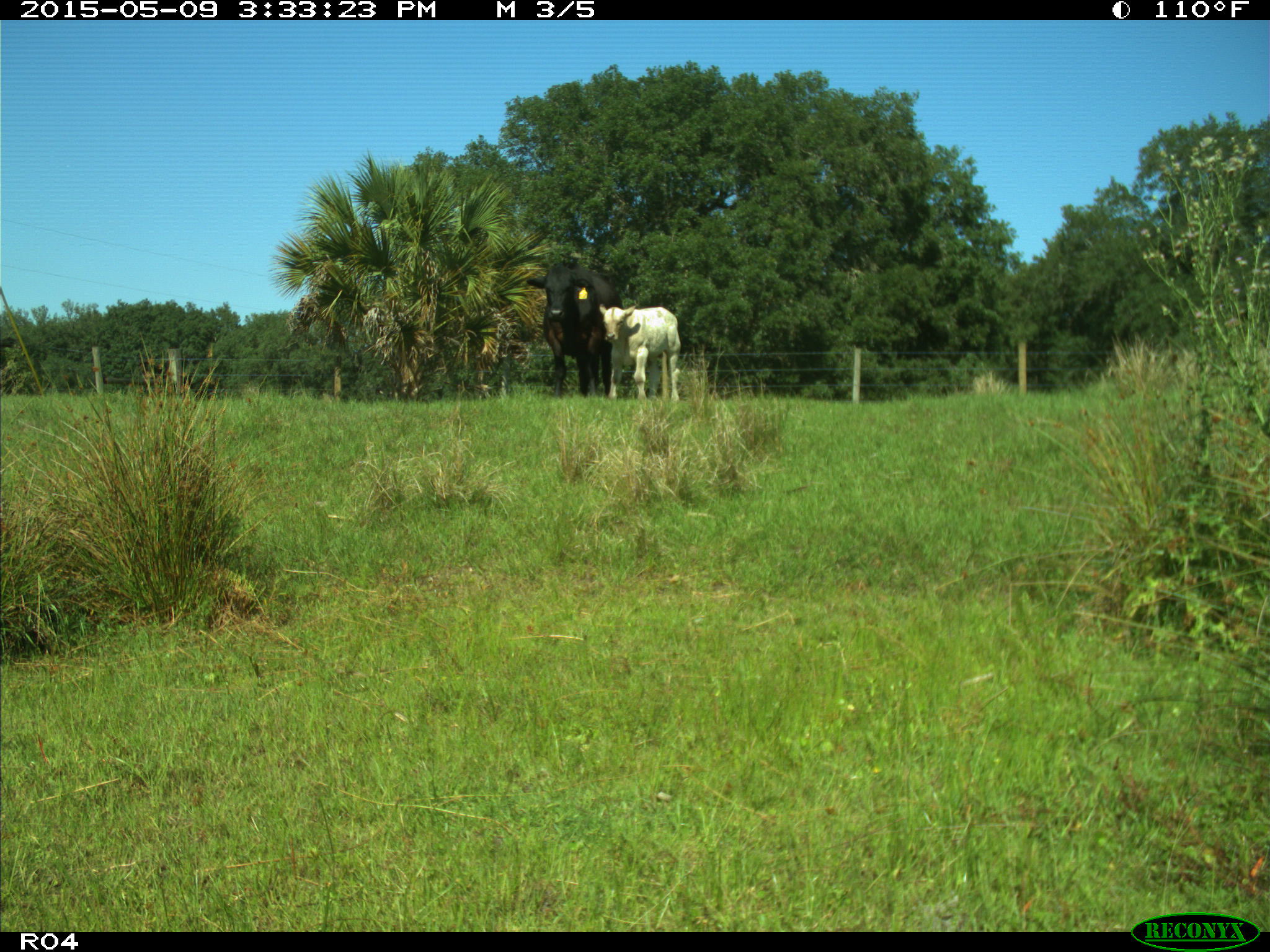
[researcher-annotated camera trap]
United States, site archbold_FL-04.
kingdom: Animalia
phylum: Chordata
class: Mammalia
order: Artiodactyla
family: Bovidae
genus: Bos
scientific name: Bos taurus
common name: domestic cow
Bos taurus (domestic cow).